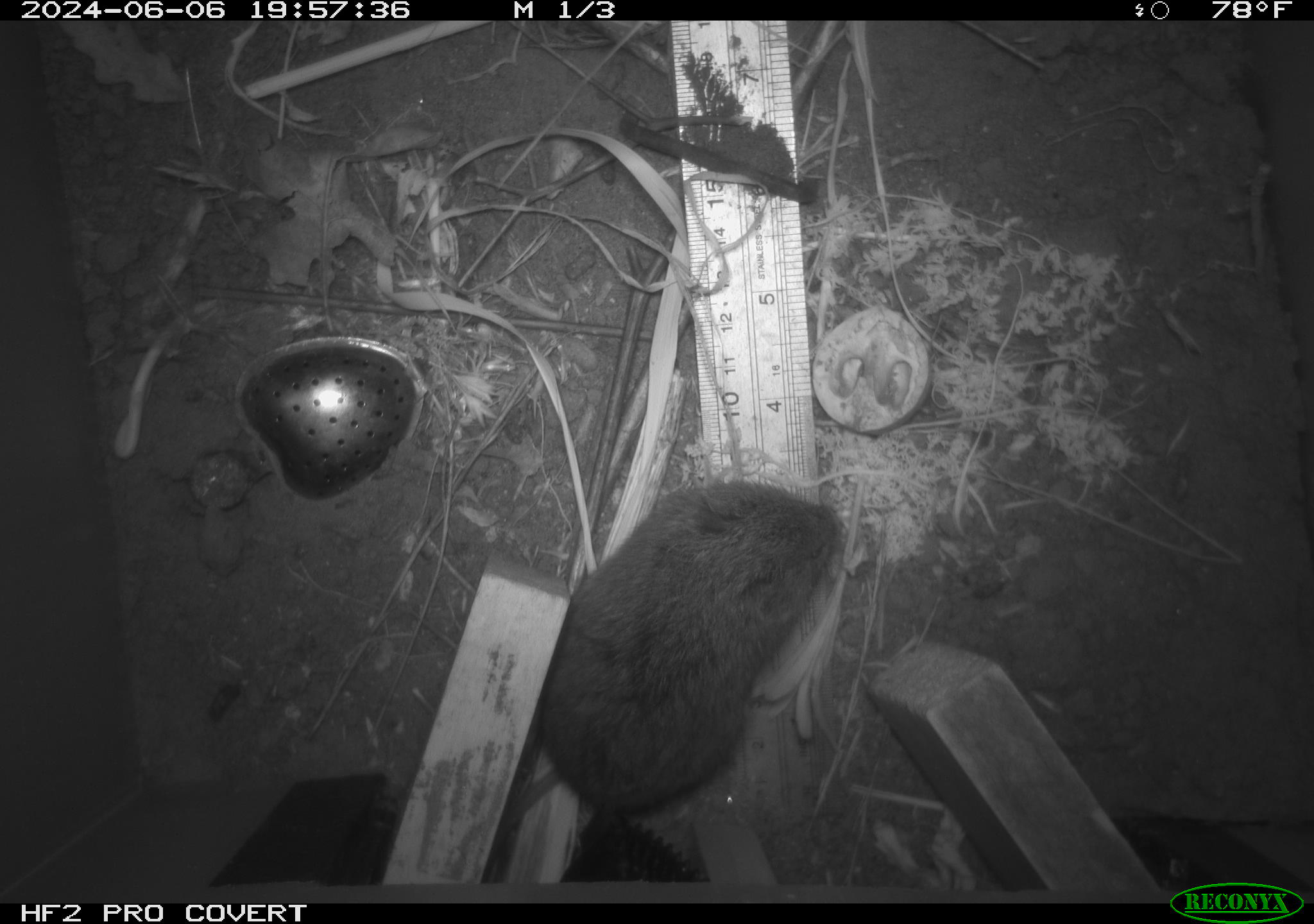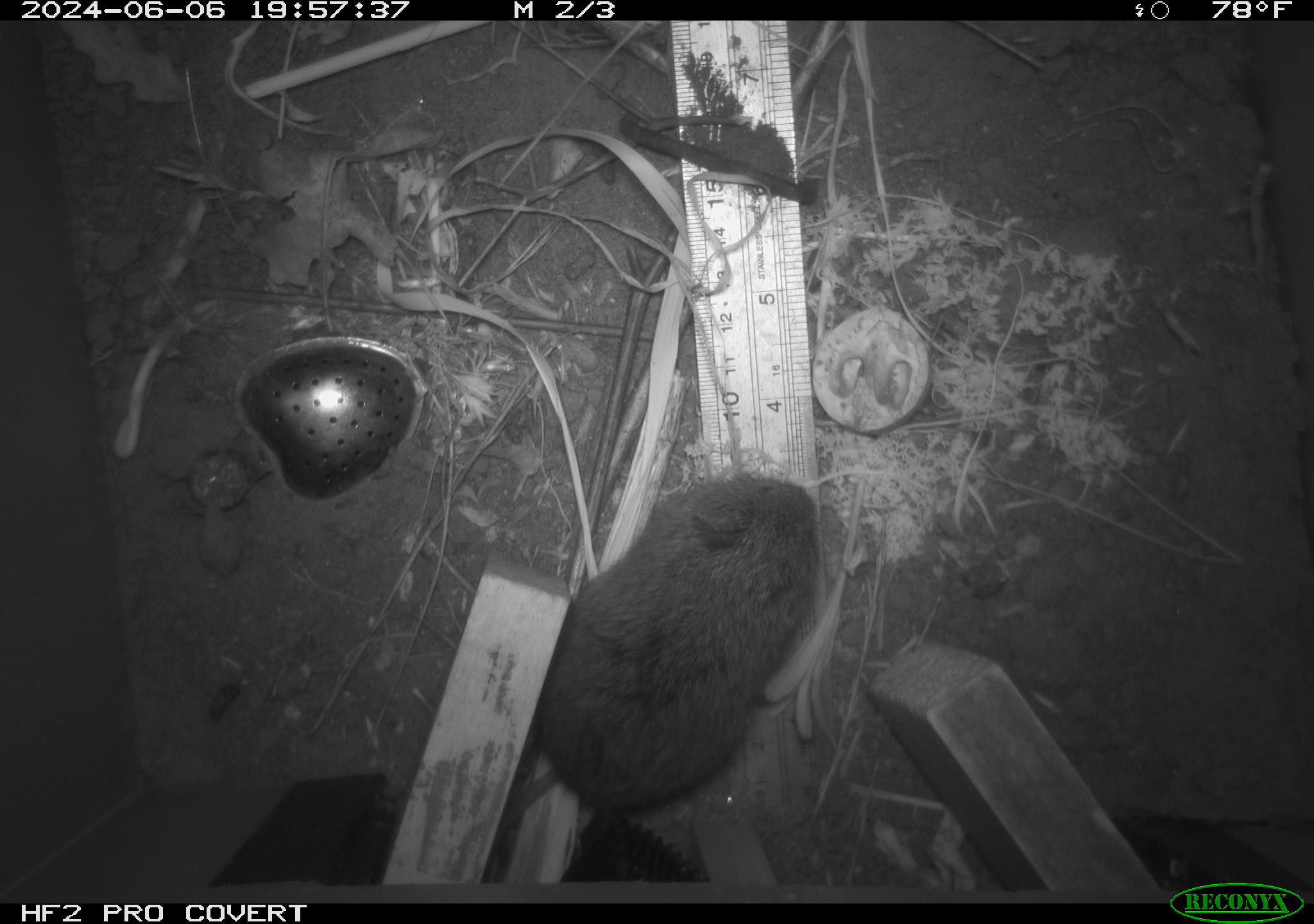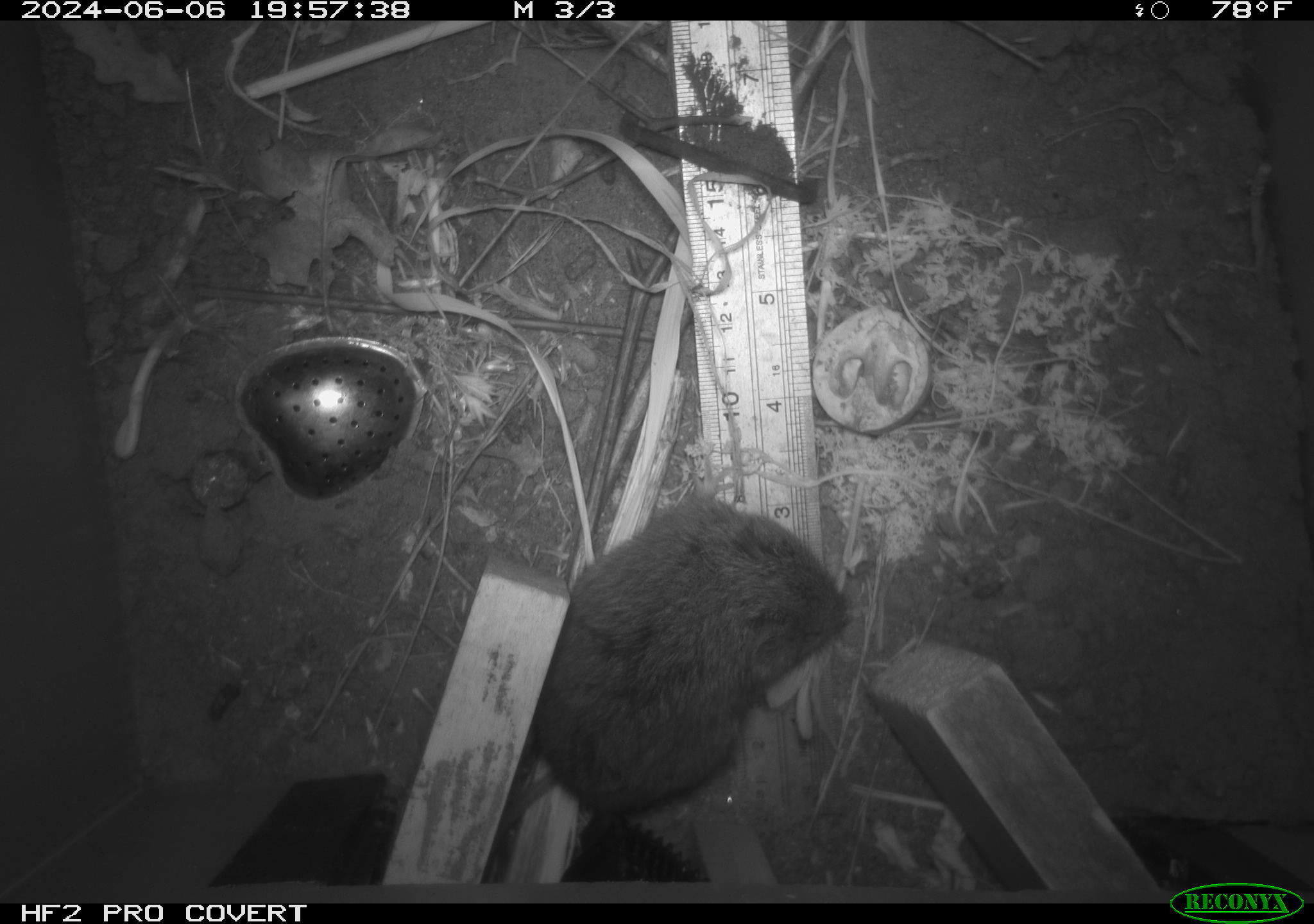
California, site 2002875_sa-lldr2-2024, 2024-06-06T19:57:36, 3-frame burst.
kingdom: Animalia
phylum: Chordata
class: Mammalia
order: Rodentia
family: Cricetidae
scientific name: Arvicolinae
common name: voles, lemmings, and muskrats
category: arvicolinae subfamily